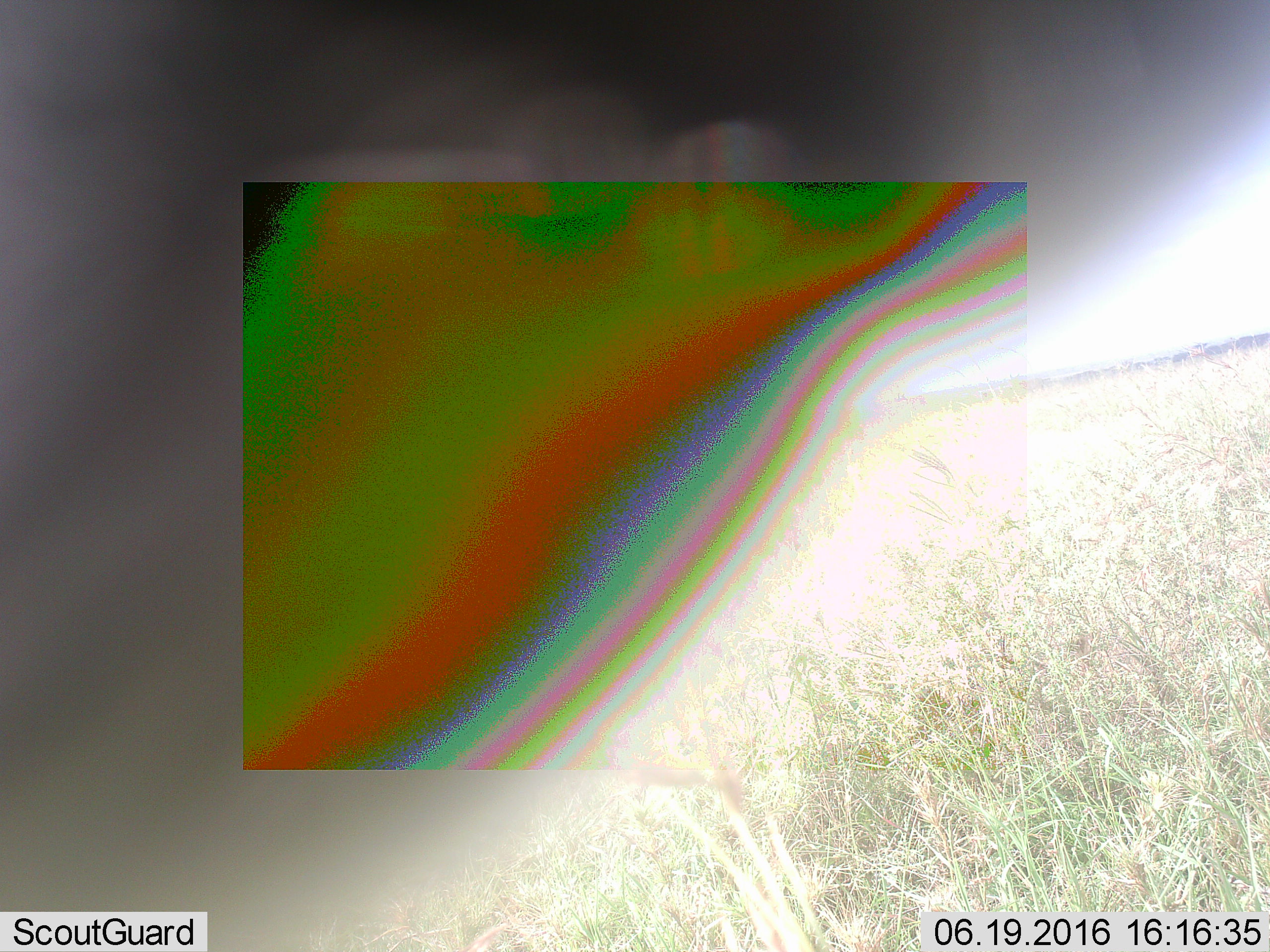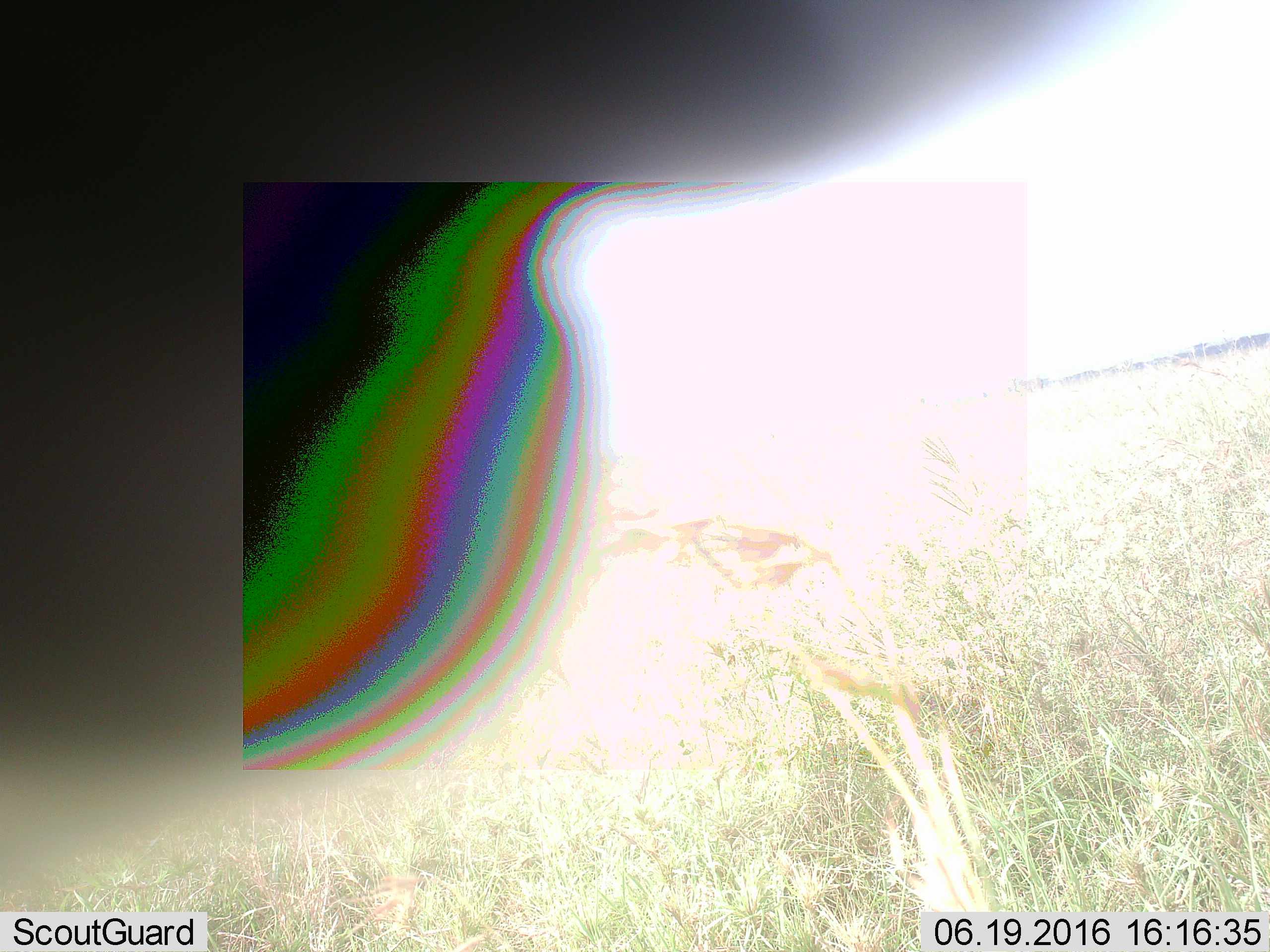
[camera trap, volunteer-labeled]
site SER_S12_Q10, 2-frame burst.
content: unidentified animal